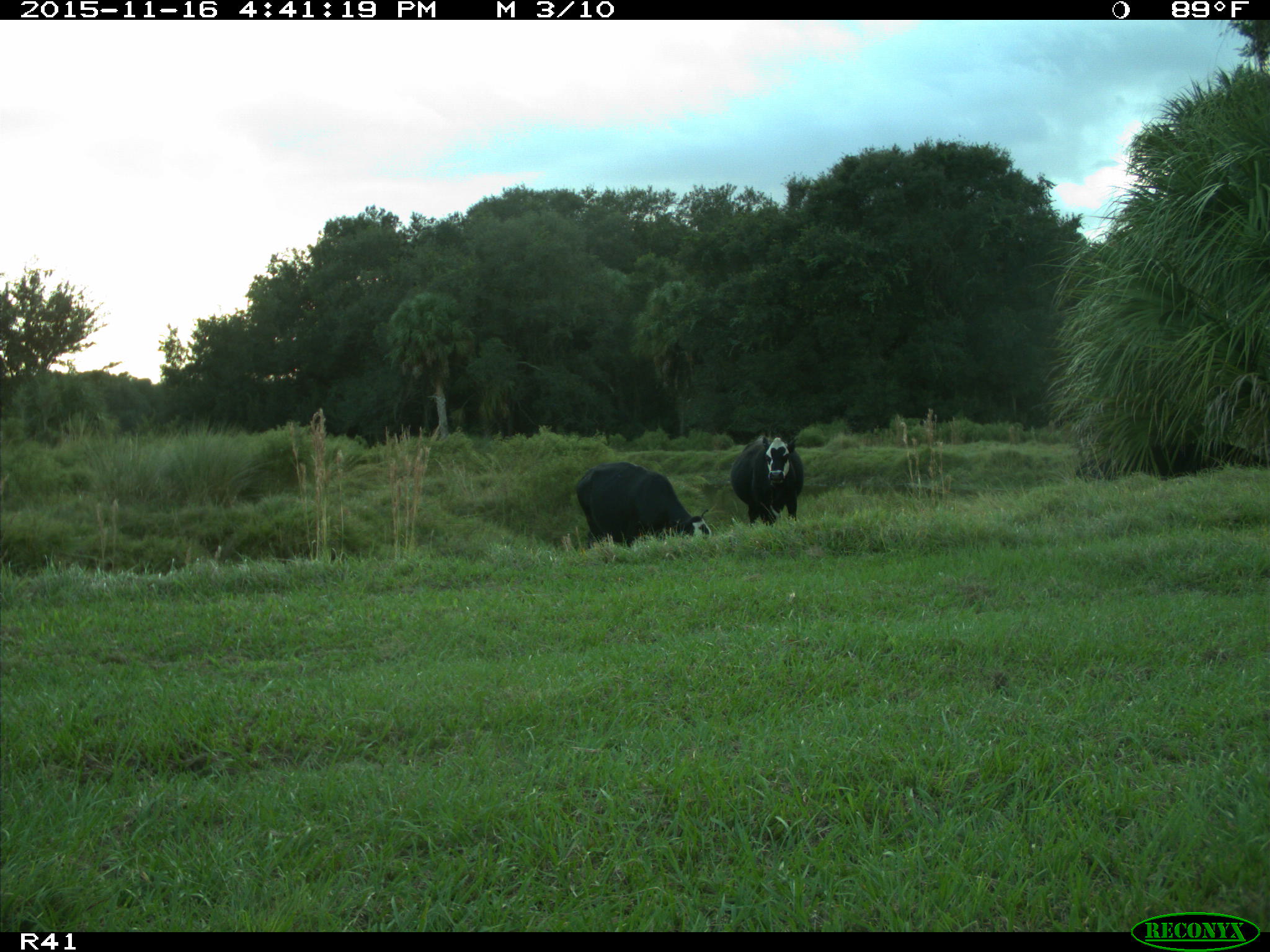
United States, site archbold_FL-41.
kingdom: Animalia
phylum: Chordata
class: Mammalia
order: Artiodactyla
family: Bovidae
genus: Bos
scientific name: Bos taurus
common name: domestic cow